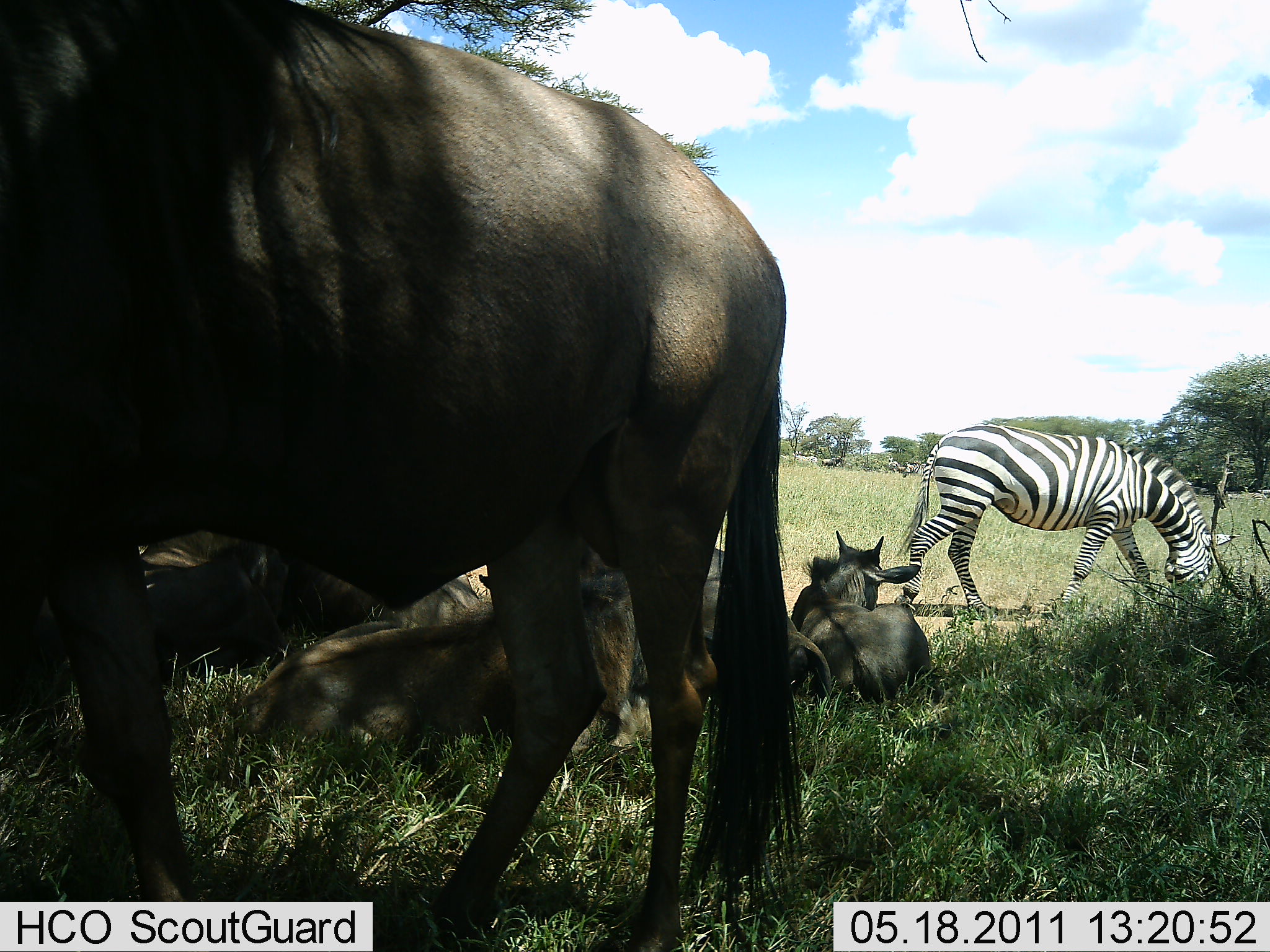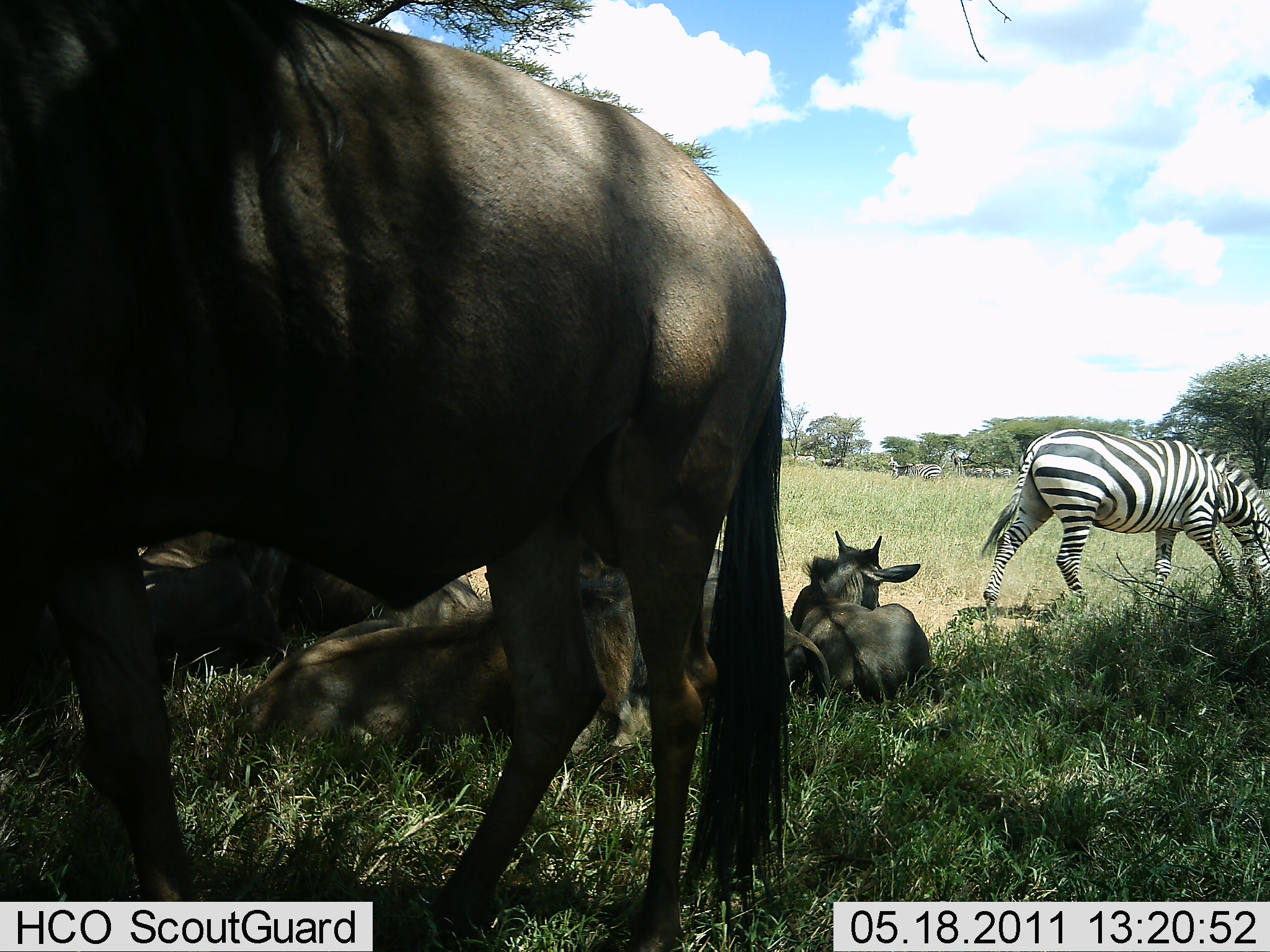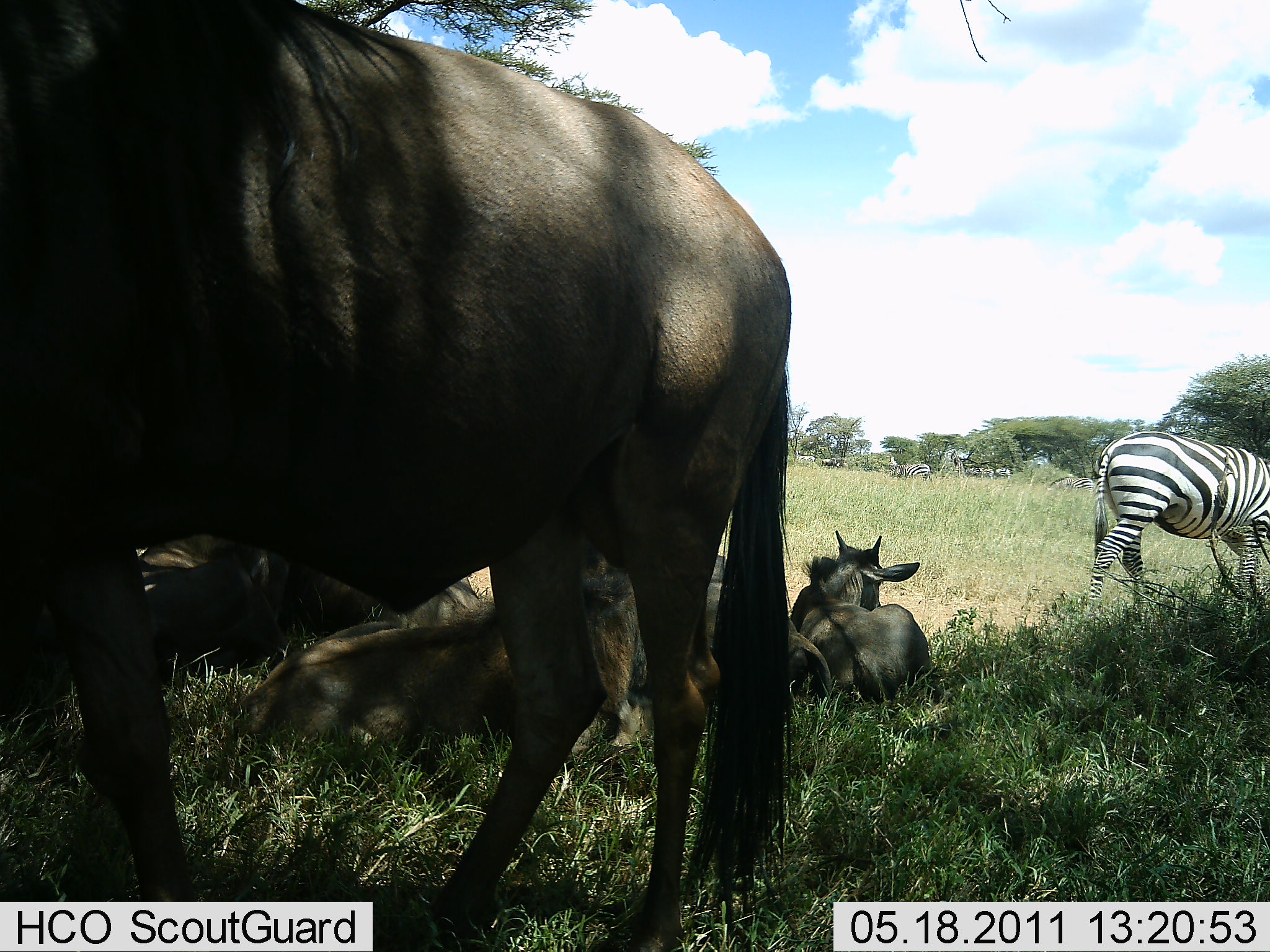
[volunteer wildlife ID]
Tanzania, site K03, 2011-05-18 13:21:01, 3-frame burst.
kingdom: Animalia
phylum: Chordata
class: Mammalia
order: Artiodactyla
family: Bovidae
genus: Connochaetes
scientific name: Connochaetes taurinus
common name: blue wildebeest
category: wildebeest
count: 5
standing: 67%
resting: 100%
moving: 0%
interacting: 0%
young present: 27%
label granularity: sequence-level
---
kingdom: Animalia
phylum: Chordata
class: Mammalia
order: Perissodactyla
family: Equidae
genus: Equus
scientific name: Equus quagga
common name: plains zebra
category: zebra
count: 1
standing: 25%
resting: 0%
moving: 44%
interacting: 0%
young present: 0%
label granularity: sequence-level